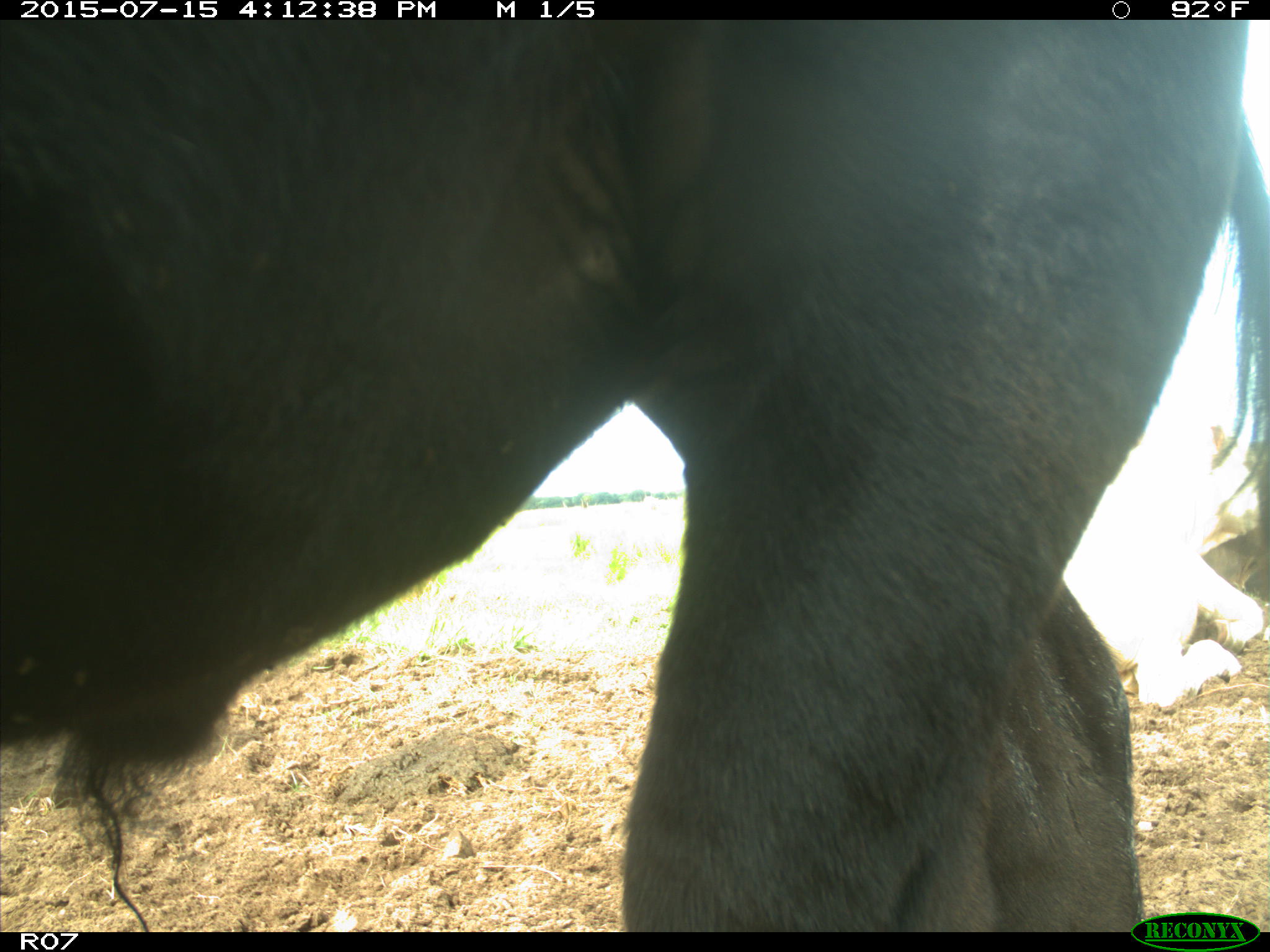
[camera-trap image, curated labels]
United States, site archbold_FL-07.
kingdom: Animalia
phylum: Chordata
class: Mammalia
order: Artiodactyla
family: Bovidae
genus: Bos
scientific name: Bos taurus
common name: domestic cow